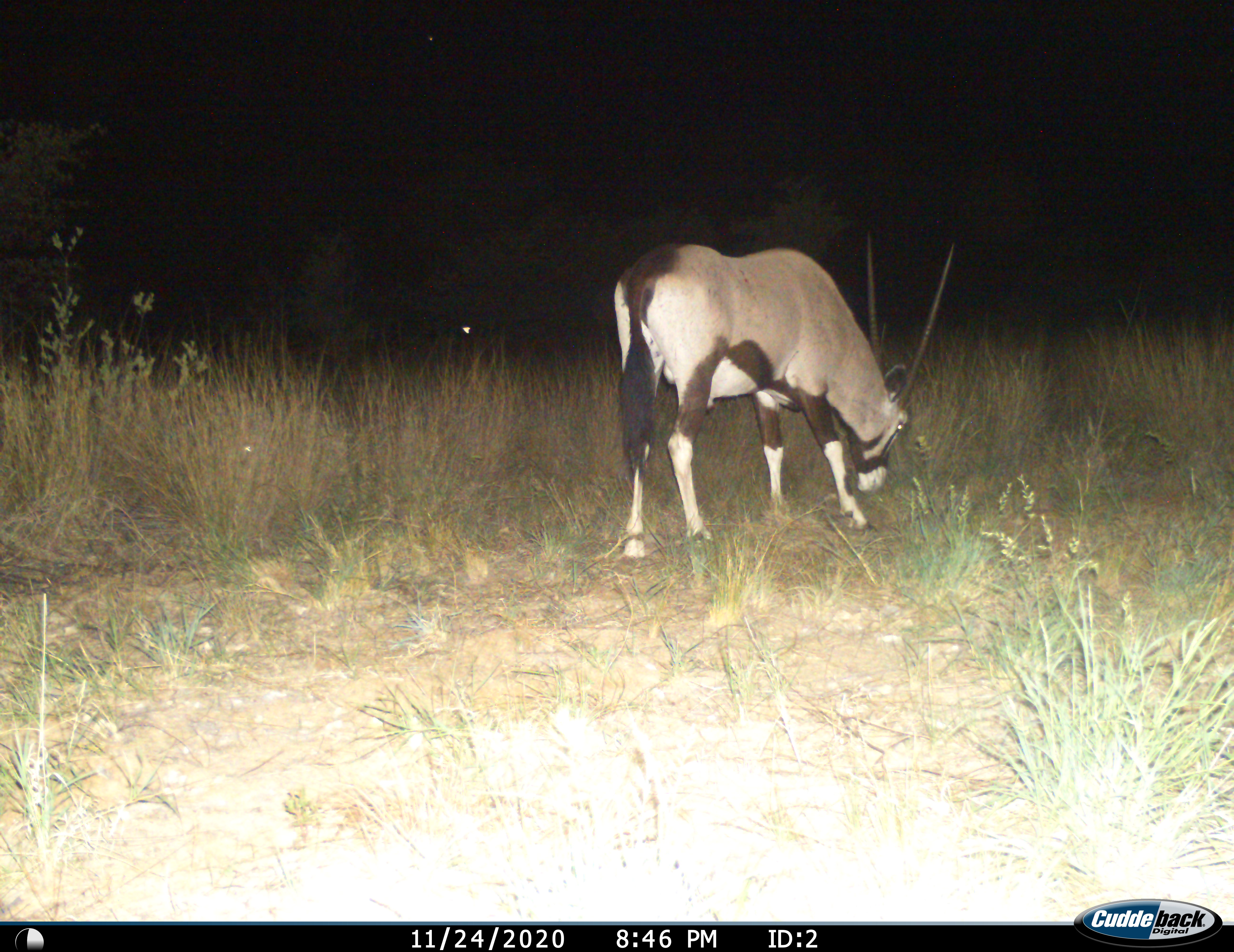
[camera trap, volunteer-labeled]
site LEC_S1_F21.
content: unidentified animal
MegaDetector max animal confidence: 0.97